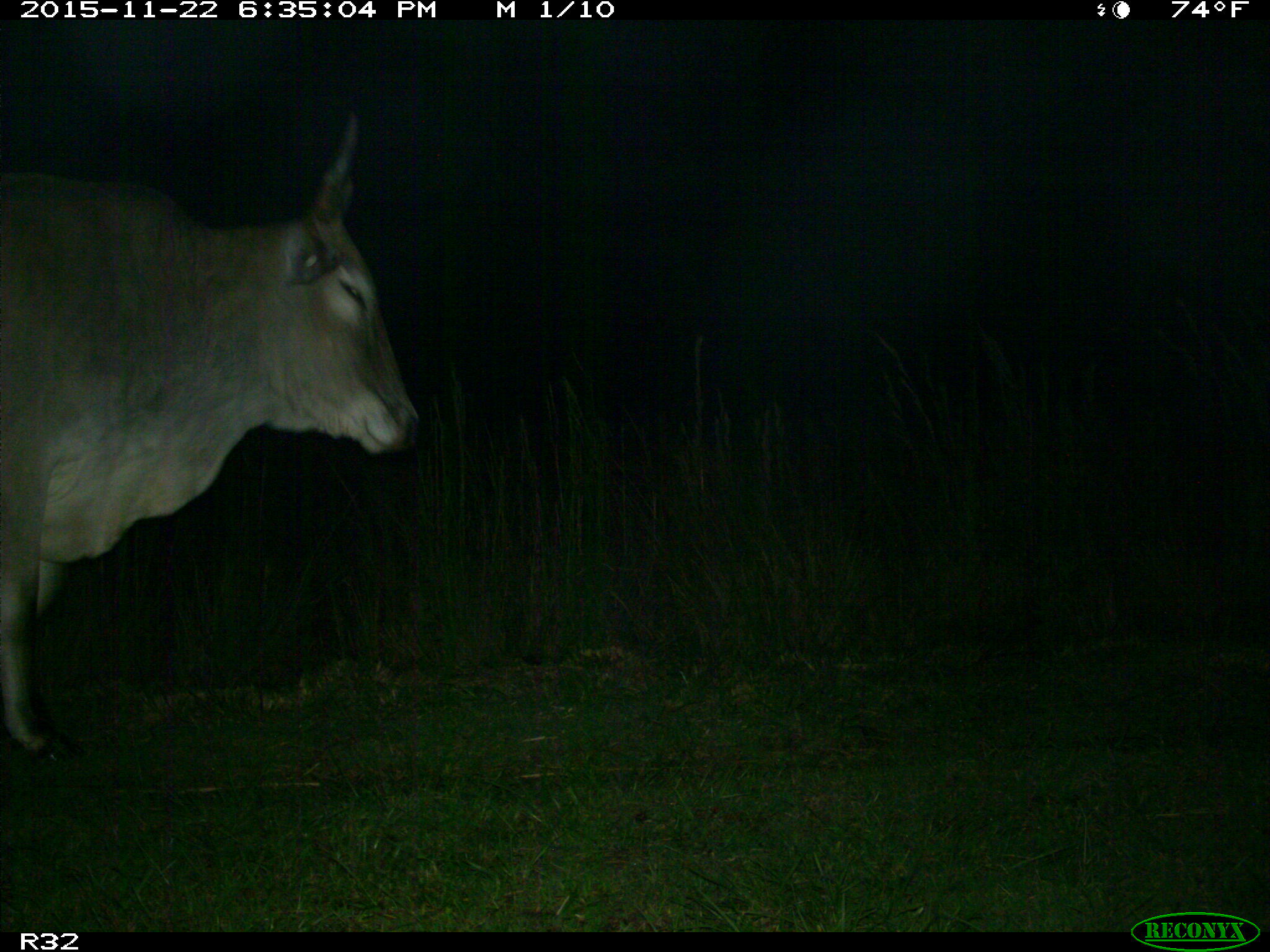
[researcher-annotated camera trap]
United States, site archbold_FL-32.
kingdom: Animalia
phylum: Chordata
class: Mammalia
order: Artiodactyla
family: Bovidae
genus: Bos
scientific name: Bos taurus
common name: domestic cow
Bos taurus (domestic cow).